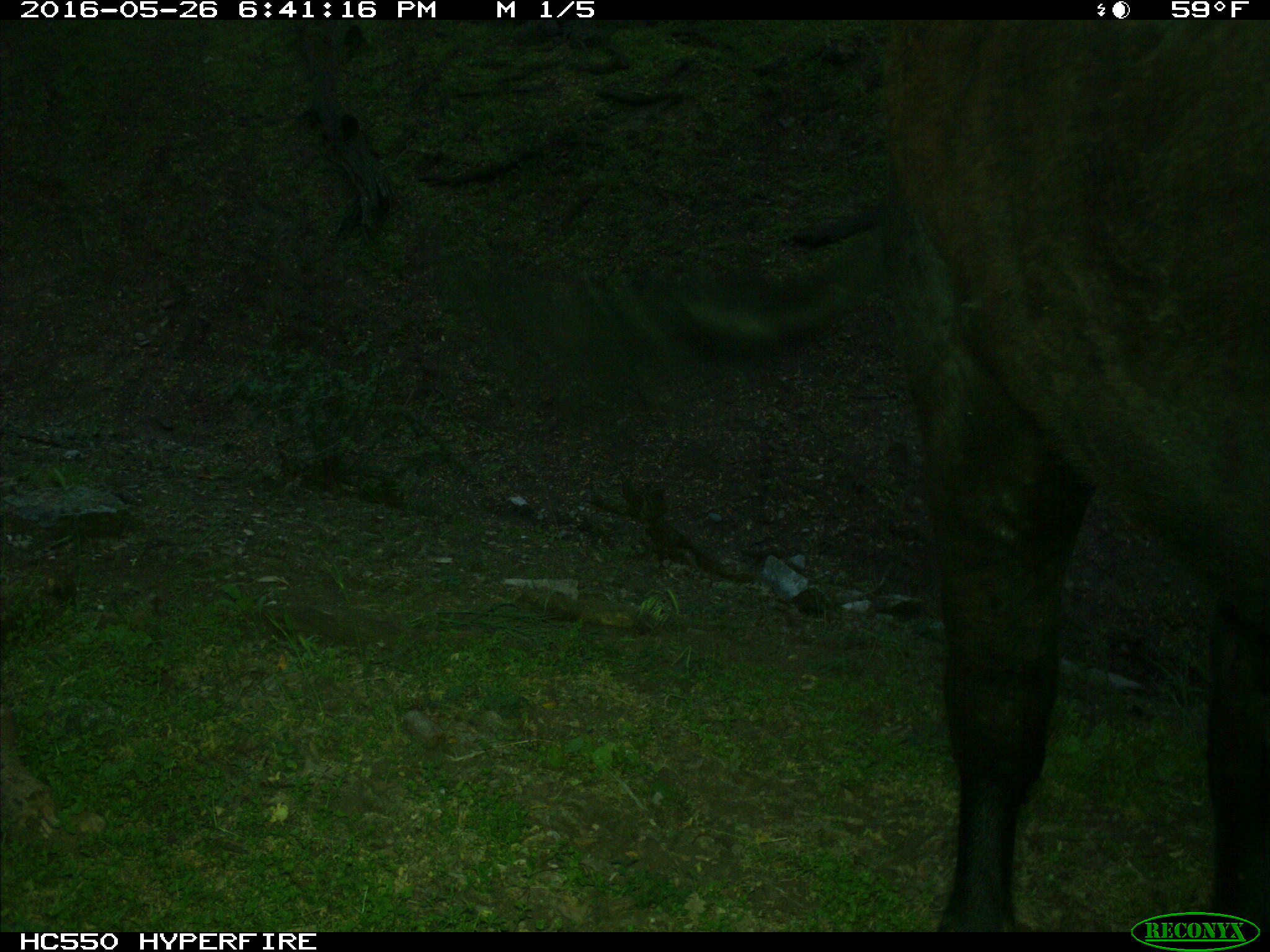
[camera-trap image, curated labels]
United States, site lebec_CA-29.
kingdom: Animalia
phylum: Chordata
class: Mammalia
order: Artiodactyla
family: Bovidae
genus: Bos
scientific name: Bos taurus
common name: domestic cow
Bos taurus (domestic cow).